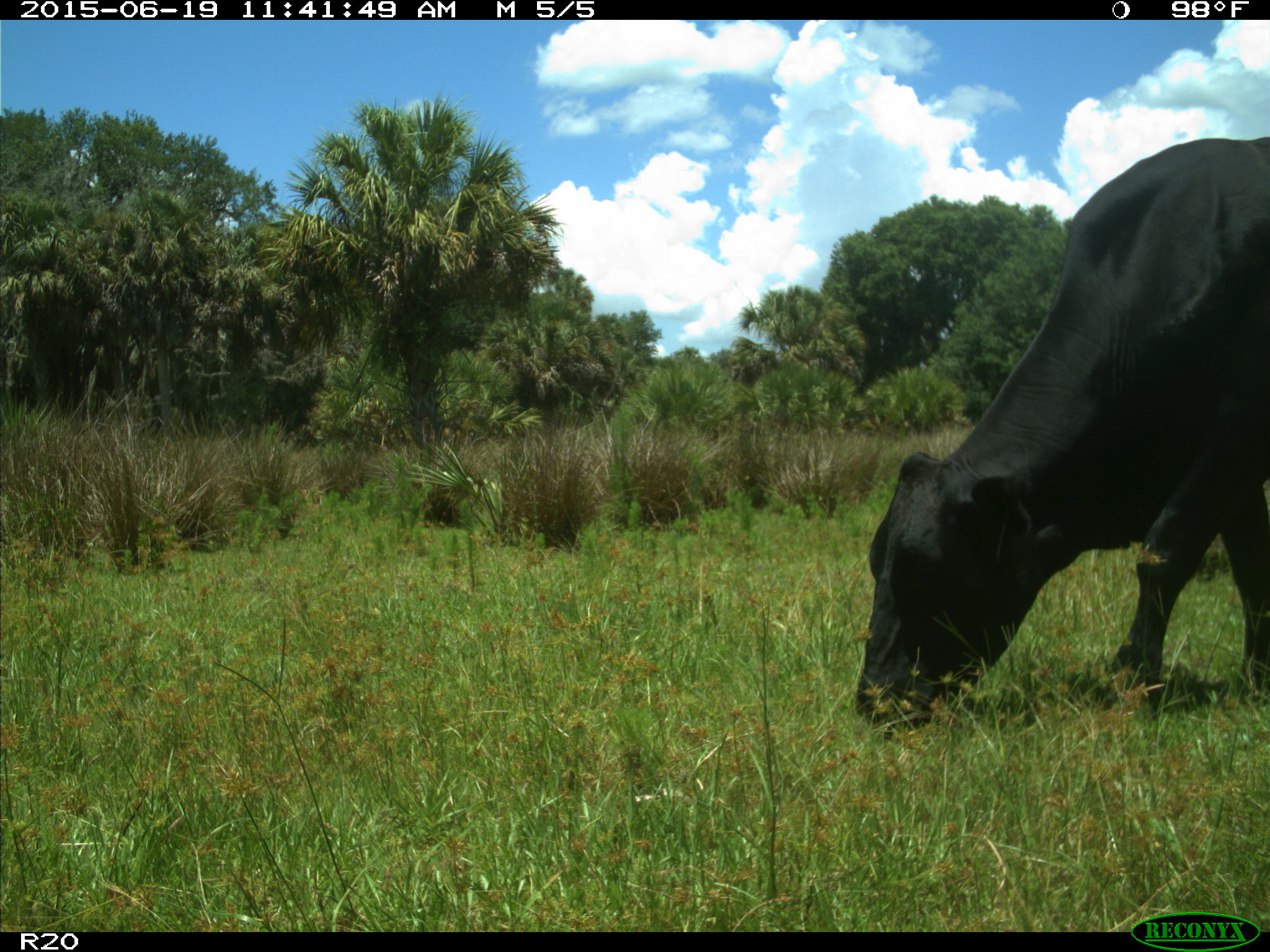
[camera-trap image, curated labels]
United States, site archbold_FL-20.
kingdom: Animalia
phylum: Chordata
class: Mammalia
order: Artiodactyla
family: Bovidae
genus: Bos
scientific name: Bos taurus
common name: domestic cow